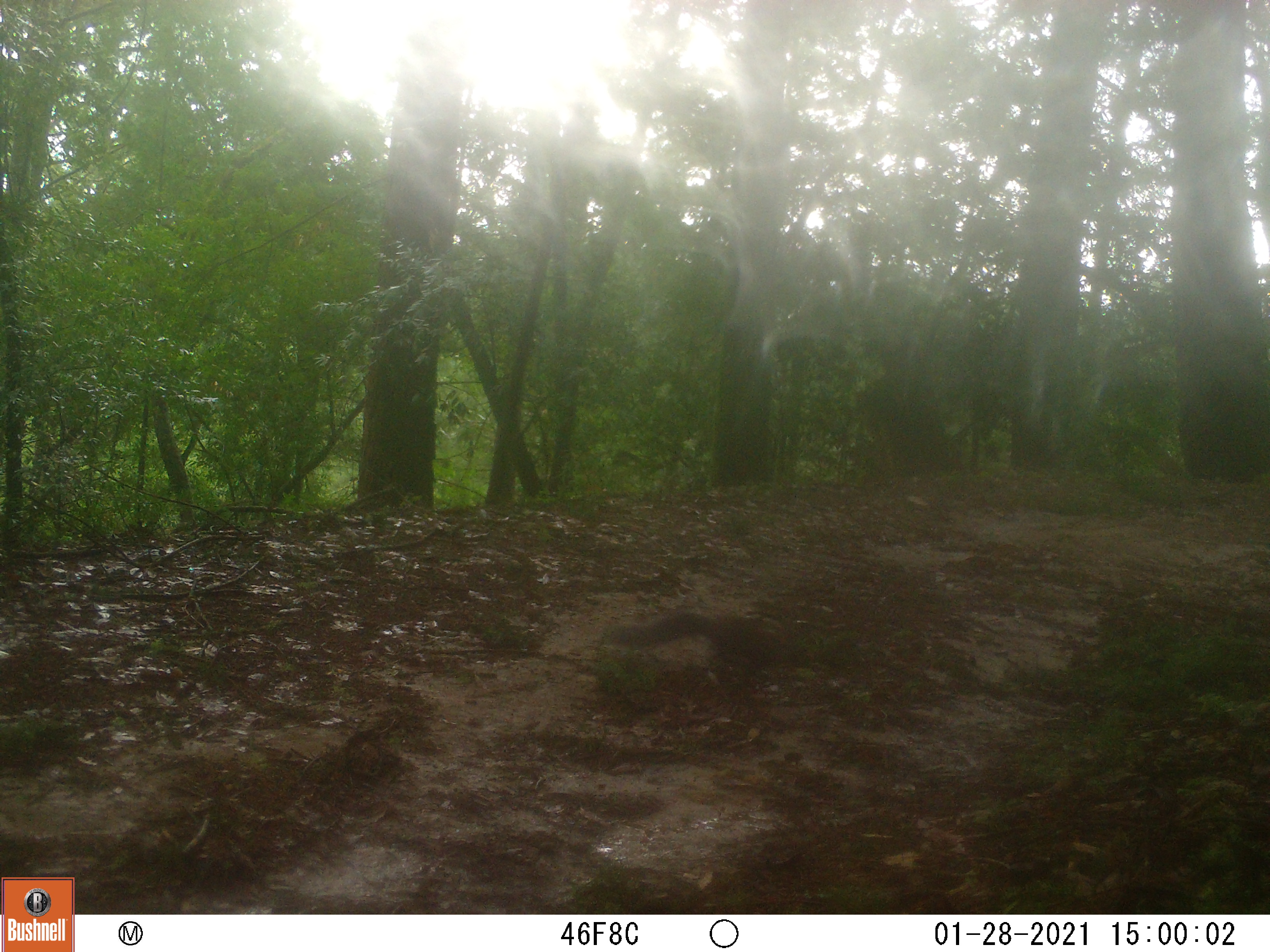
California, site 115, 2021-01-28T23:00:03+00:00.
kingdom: Animalia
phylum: Chordata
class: Mammalia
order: Rodentia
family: Sciuridae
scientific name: Sciuridae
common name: squirrel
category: unknown squirrel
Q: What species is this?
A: Unknown squirrel (squirrel) (Sciuridae).